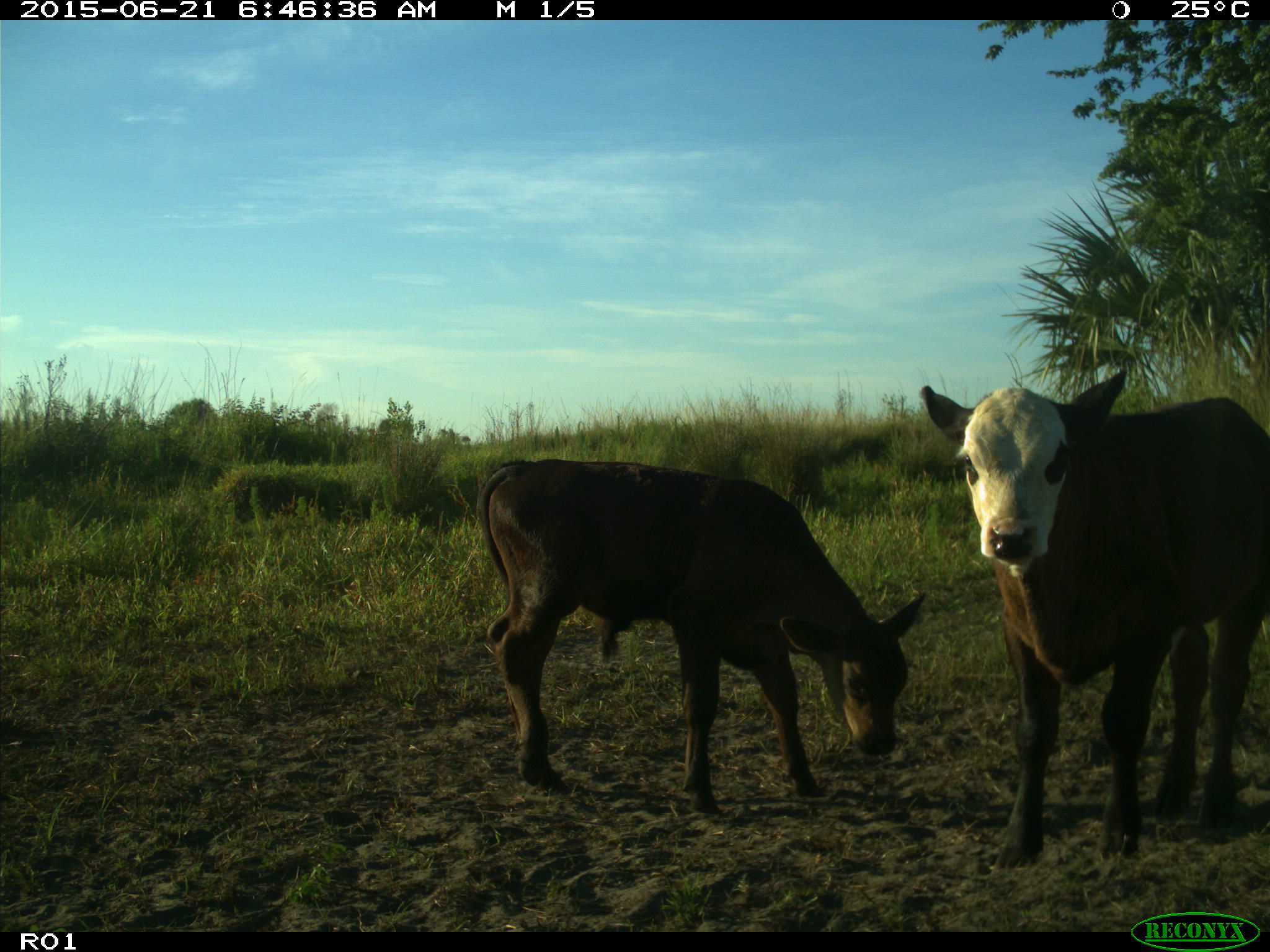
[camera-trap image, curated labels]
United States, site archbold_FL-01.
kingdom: Animalia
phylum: Chordata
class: Mammalia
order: Artiodactyla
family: Bovidae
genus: Bos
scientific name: Bos taurus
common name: domestic cow